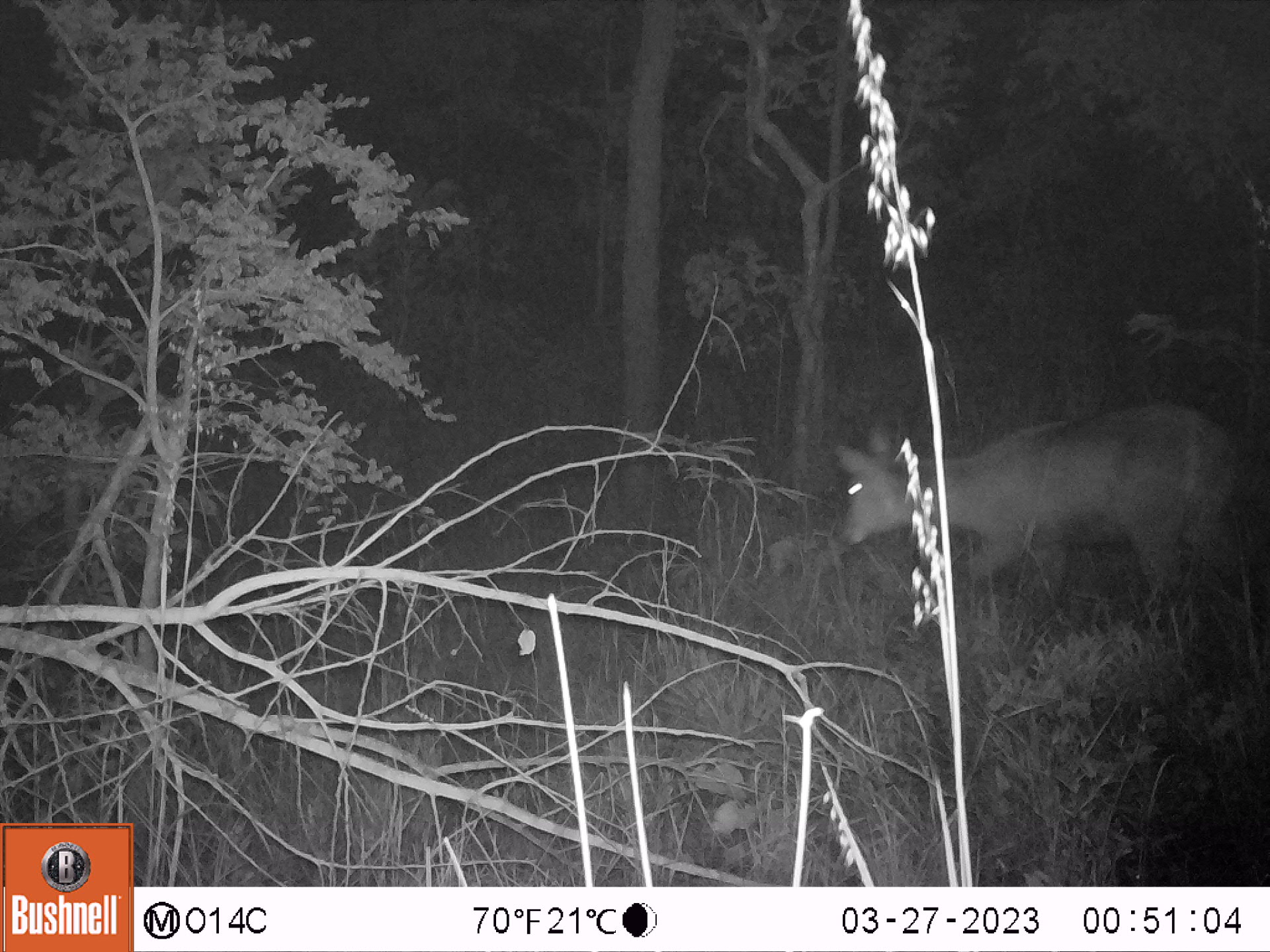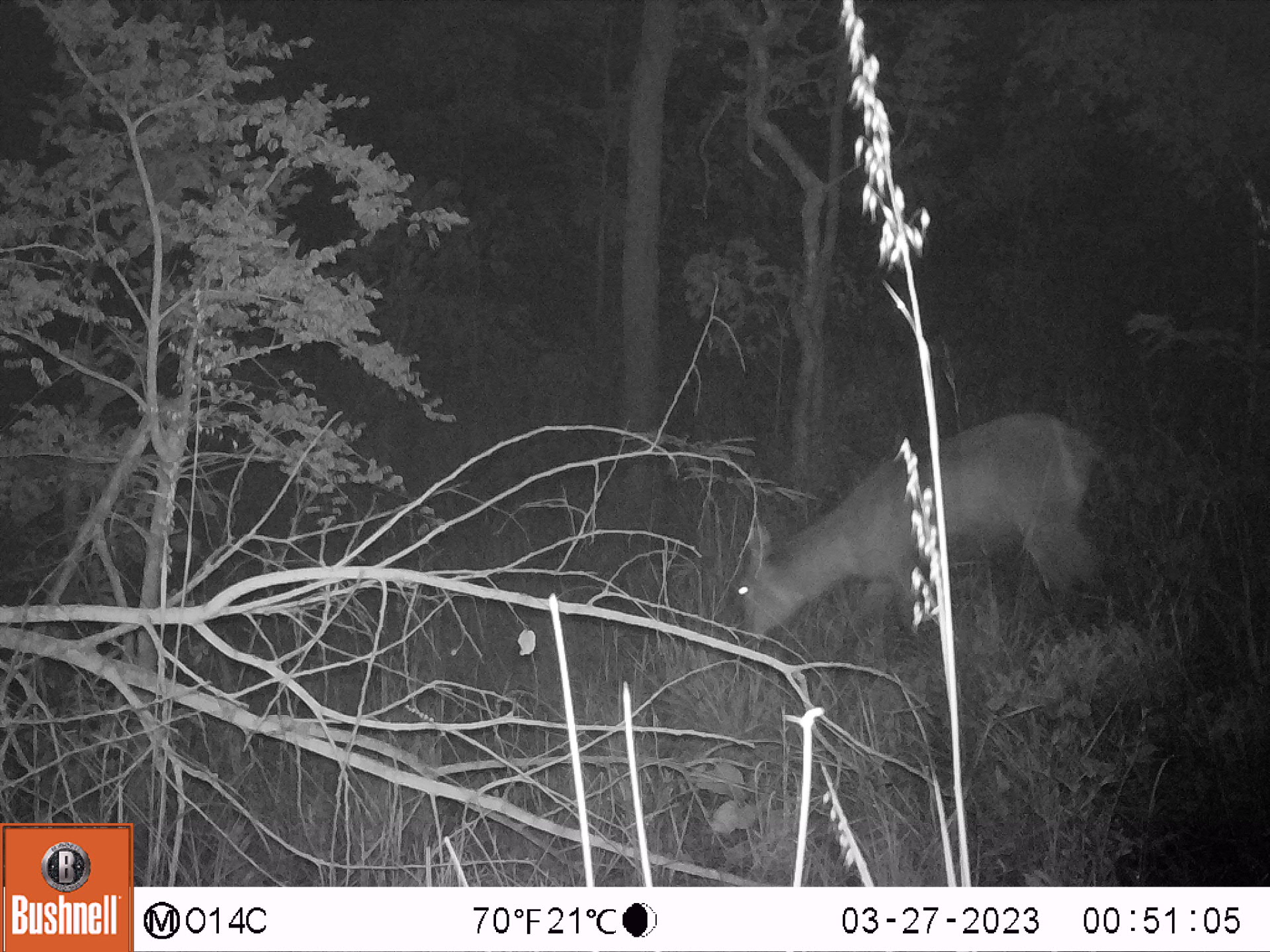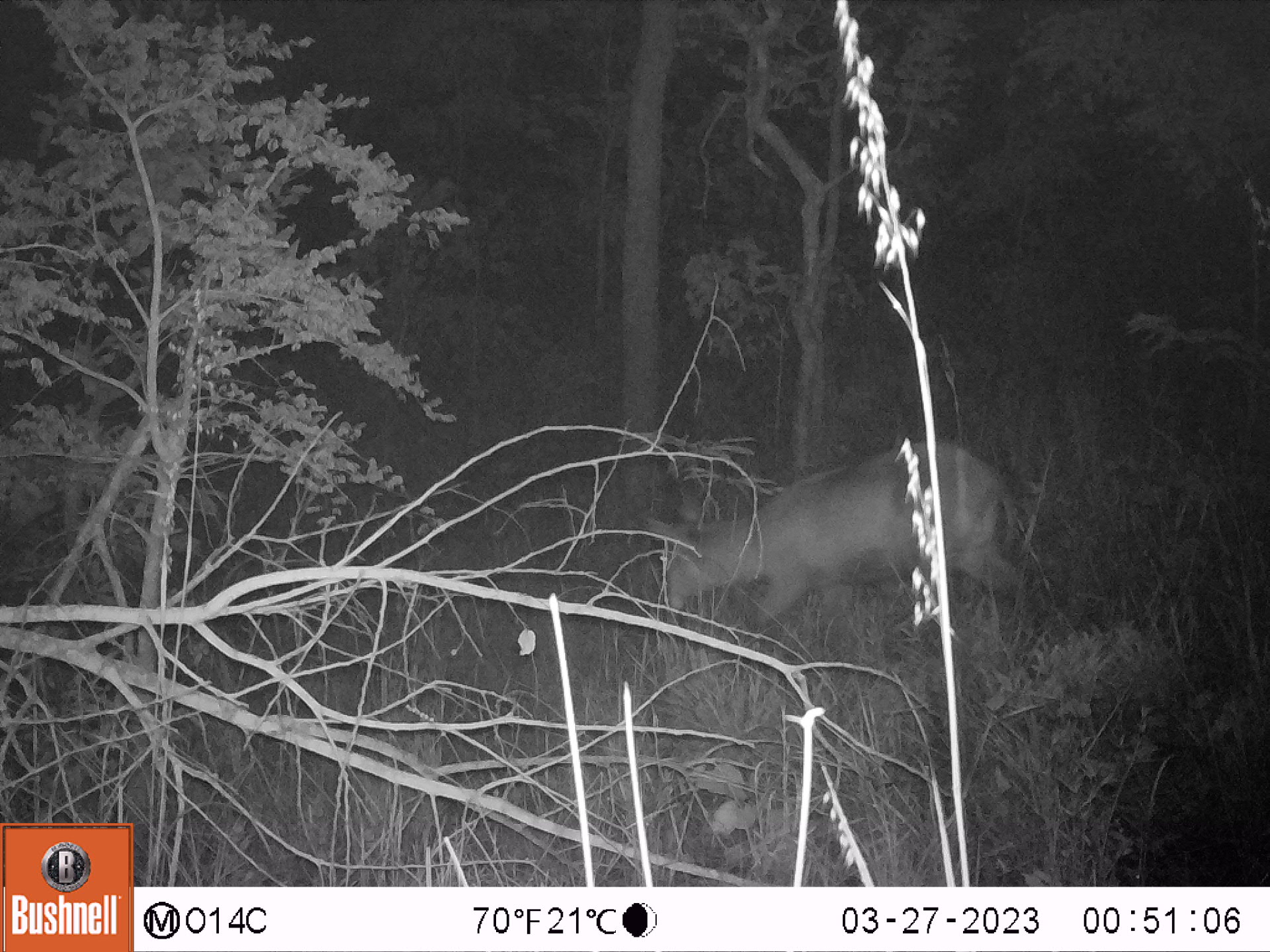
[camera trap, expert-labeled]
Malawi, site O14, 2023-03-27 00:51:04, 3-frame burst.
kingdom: Animalia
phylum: Chordata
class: Mammalia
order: Artiodactyla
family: Bovidae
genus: Kobus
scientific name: Kobus ellipsiprymnus ellipsiprymnus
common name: common waterbuck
Common waterbuck (Kobus ellipsiprymnus ellipsiprymnus), count 1.